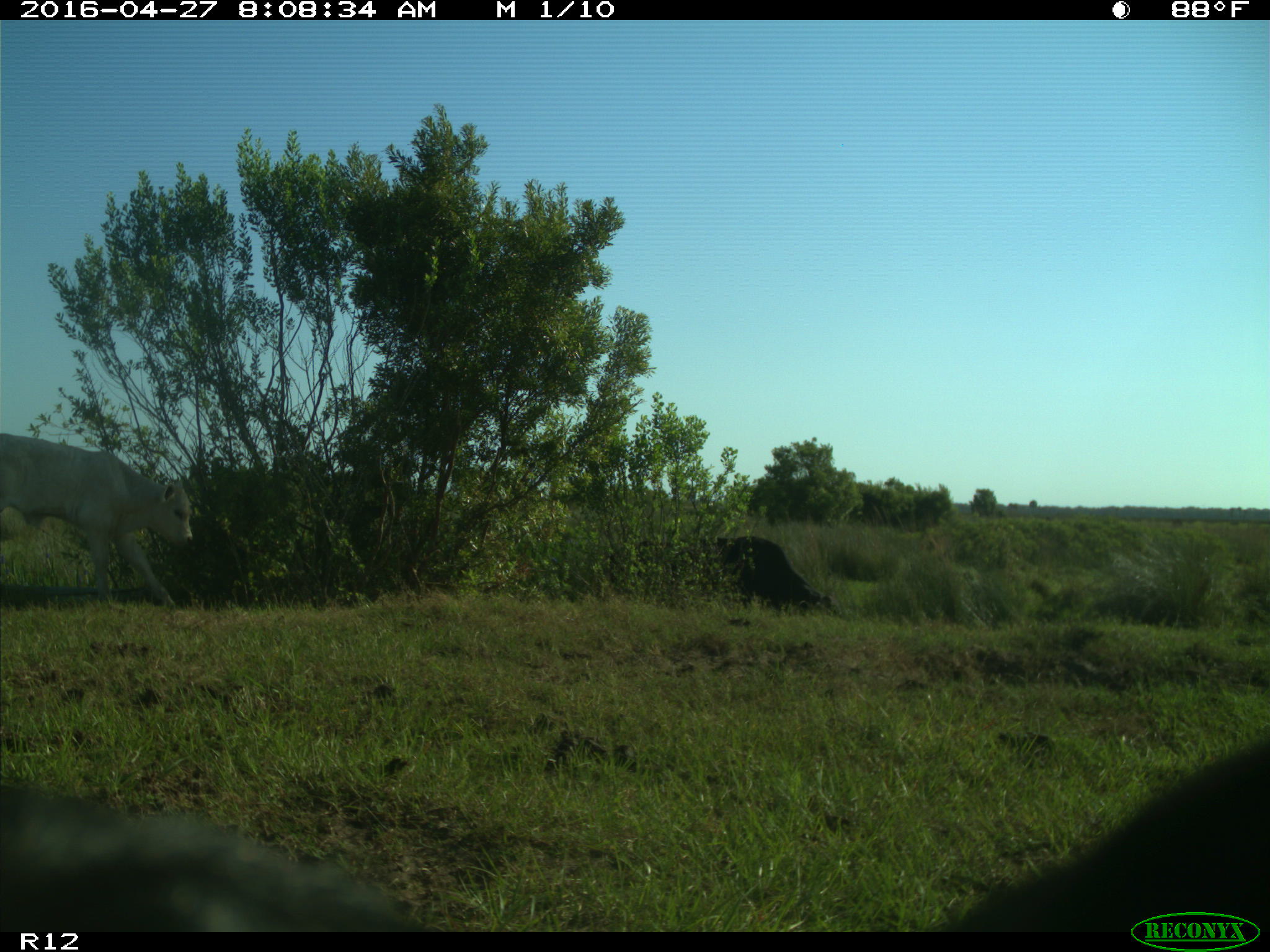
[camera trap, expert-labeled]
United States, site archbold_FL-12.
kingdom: Animalia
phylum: Chordata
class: Mammalia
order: Artiodactyla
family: Bovidae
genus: Bos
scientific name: Bos taurus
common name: domestic cow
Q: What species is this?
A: Bos taurus (domestic cow).